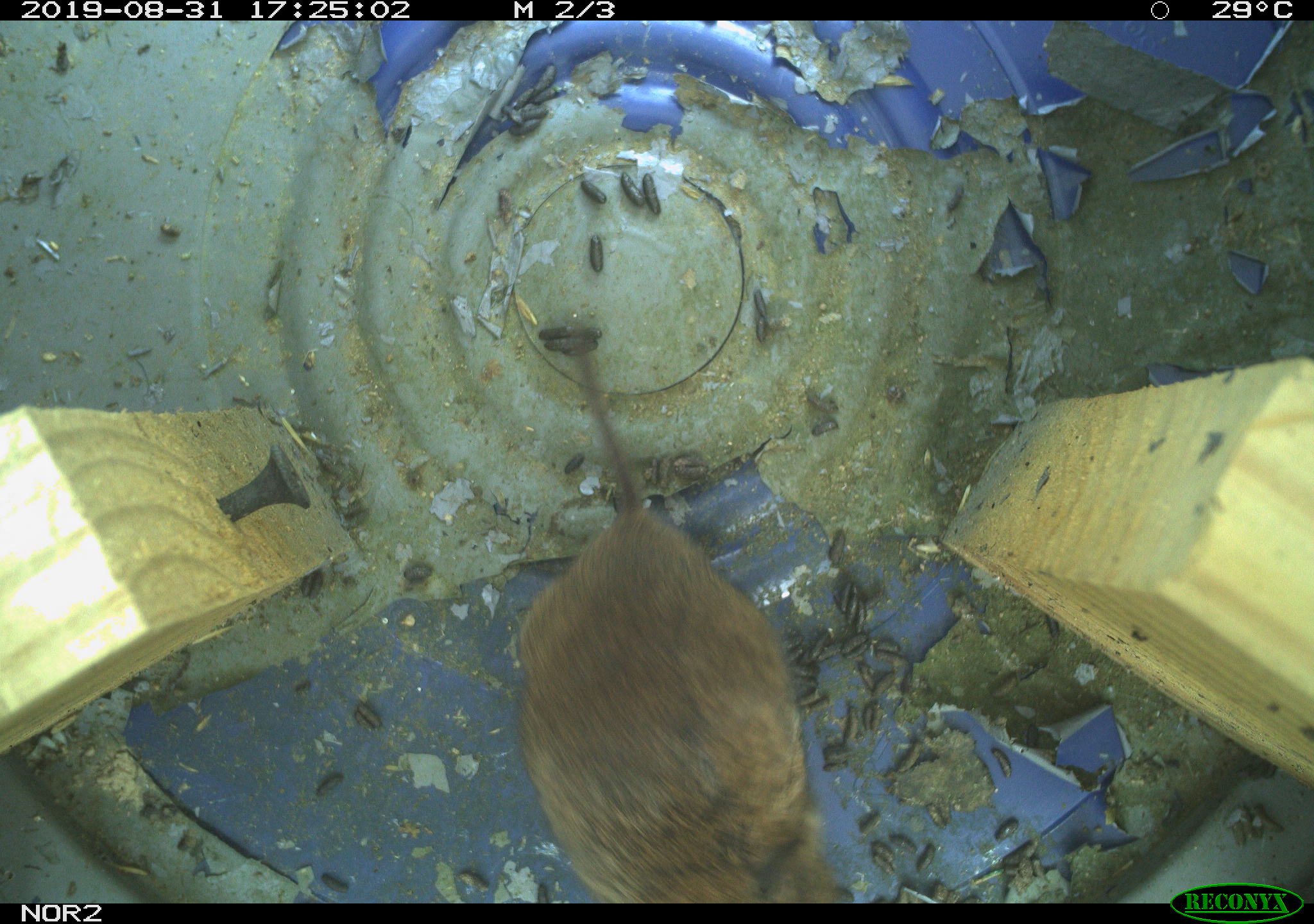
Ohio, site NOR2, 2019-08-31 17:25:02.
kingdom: Animalia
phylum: Chordata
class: Mammalia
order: Rodentia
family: Cricetidae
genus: Microtus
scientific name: Microtus pennsylvanicus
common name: meadow vole